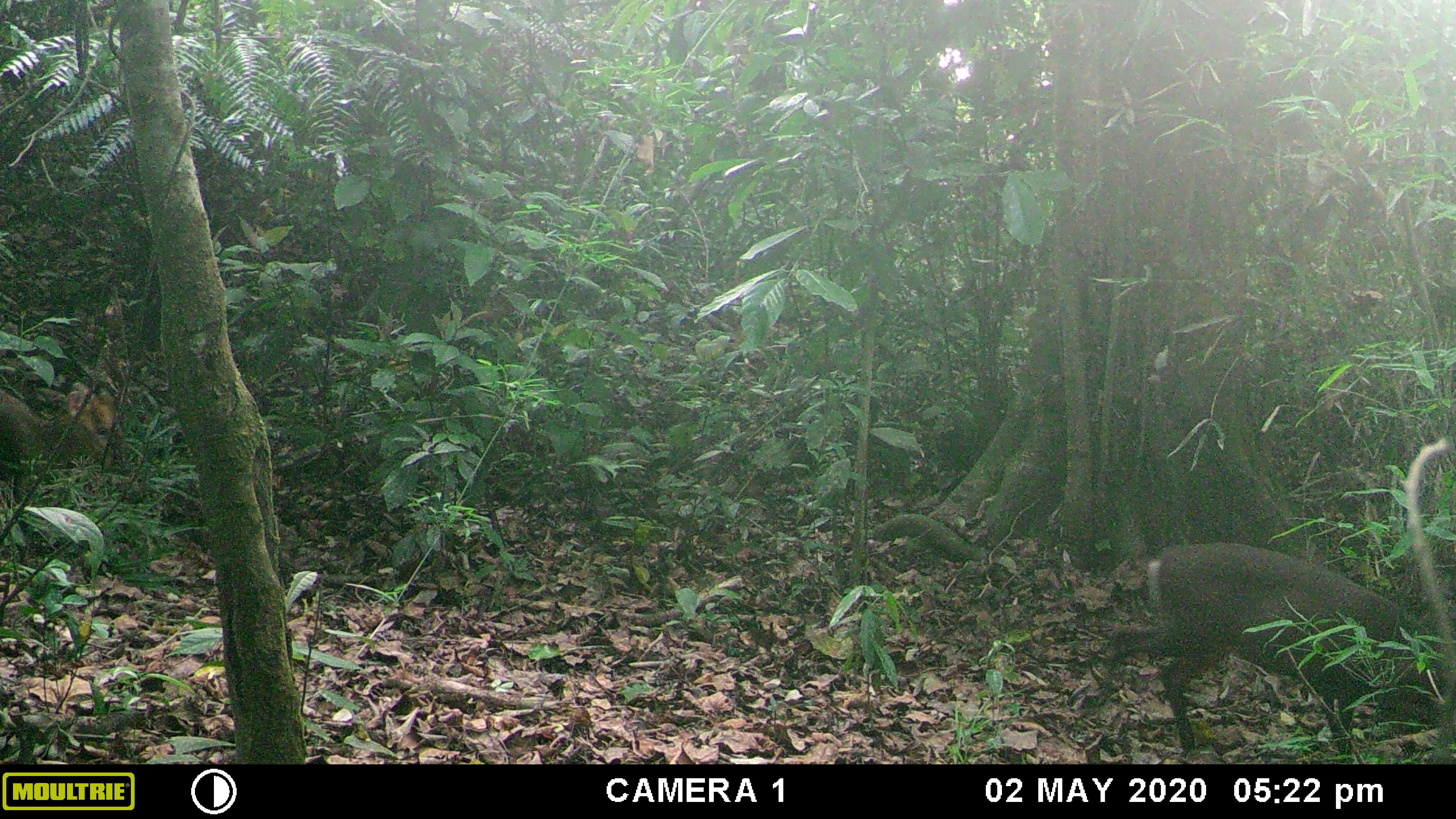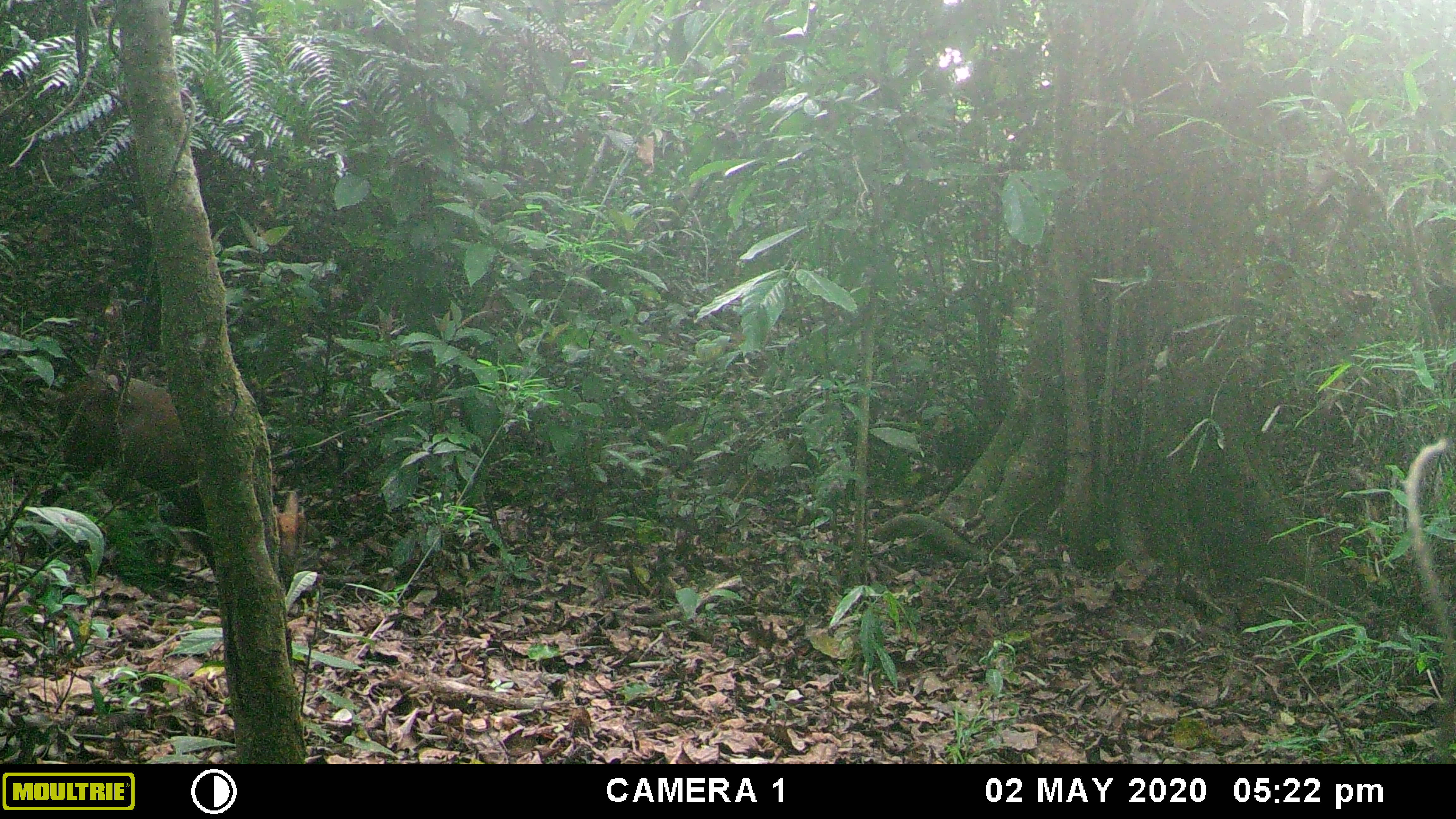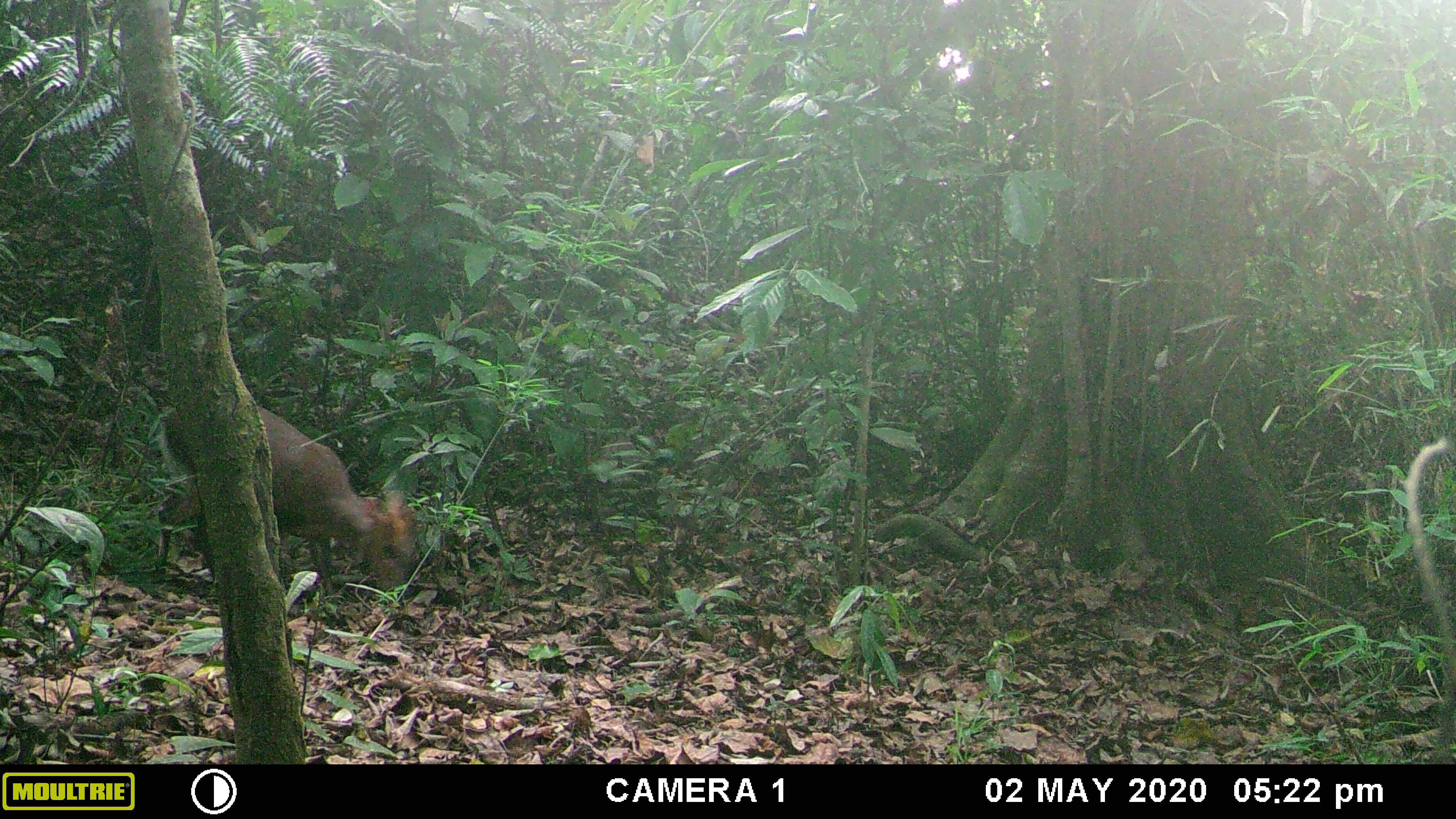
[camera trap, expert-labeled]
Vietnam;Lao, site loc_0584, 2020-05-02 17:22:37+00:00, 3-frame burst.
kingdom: Animalia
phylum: Chordata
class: Mammalia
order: Artiodactyla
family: Cervidae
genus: Muntiacus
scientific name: Muntiacus rooseveltorum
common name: roosevelt's muntjac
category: roosevelts muntjac group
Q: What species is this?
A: Roosevelts muntjac group (roosevelt's muntjac) (Muntiacus rooseveltorum).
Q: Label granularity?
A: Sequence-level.